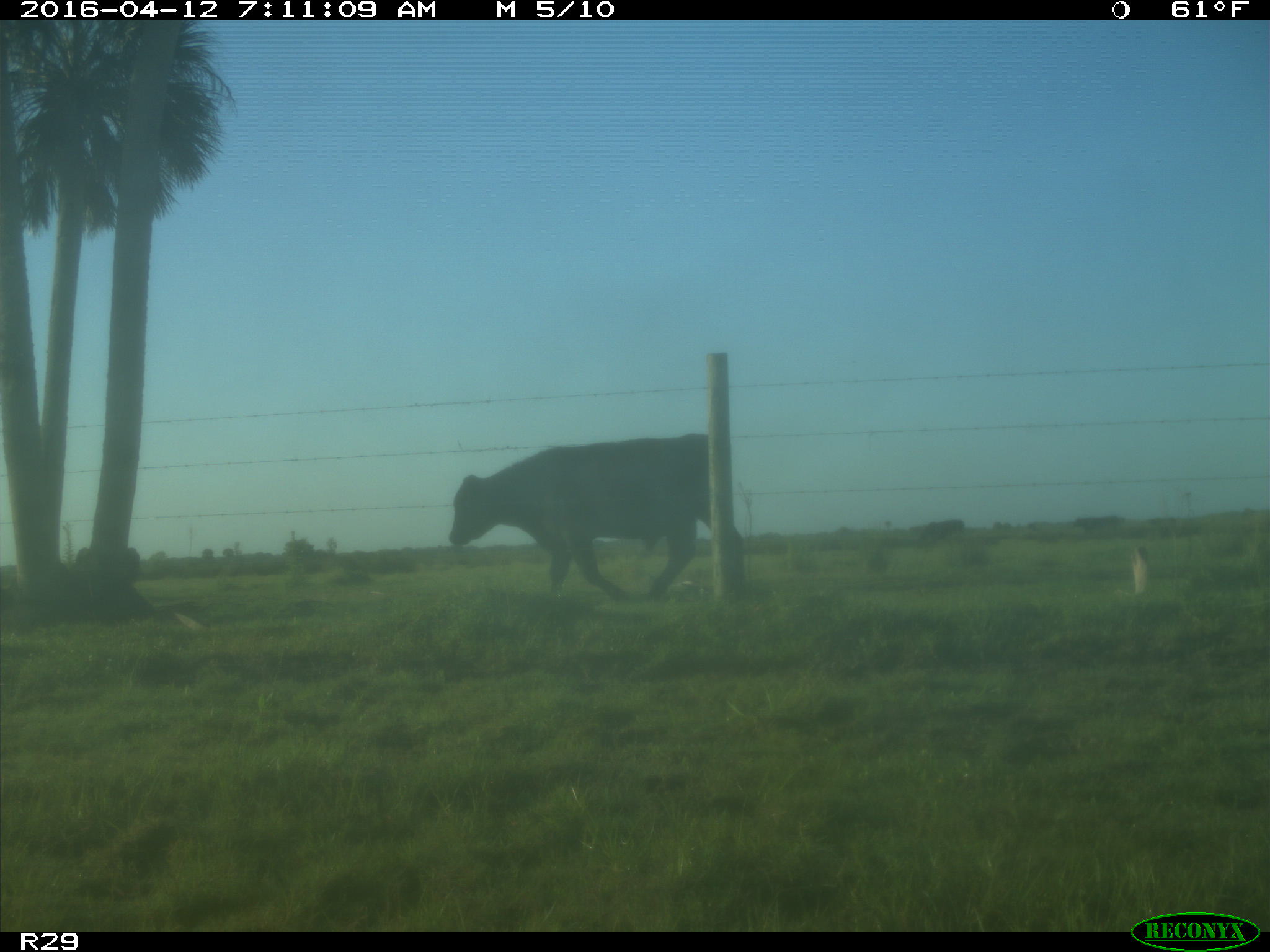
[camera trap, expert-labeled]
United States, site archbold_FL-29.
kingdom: Animalia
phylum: Chordata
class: Mammalia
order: Artiodactyla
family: Bovidae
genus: Bos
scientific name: Bos taurus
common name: domestic cow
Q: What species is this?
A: Bos taurus (domestic cow).